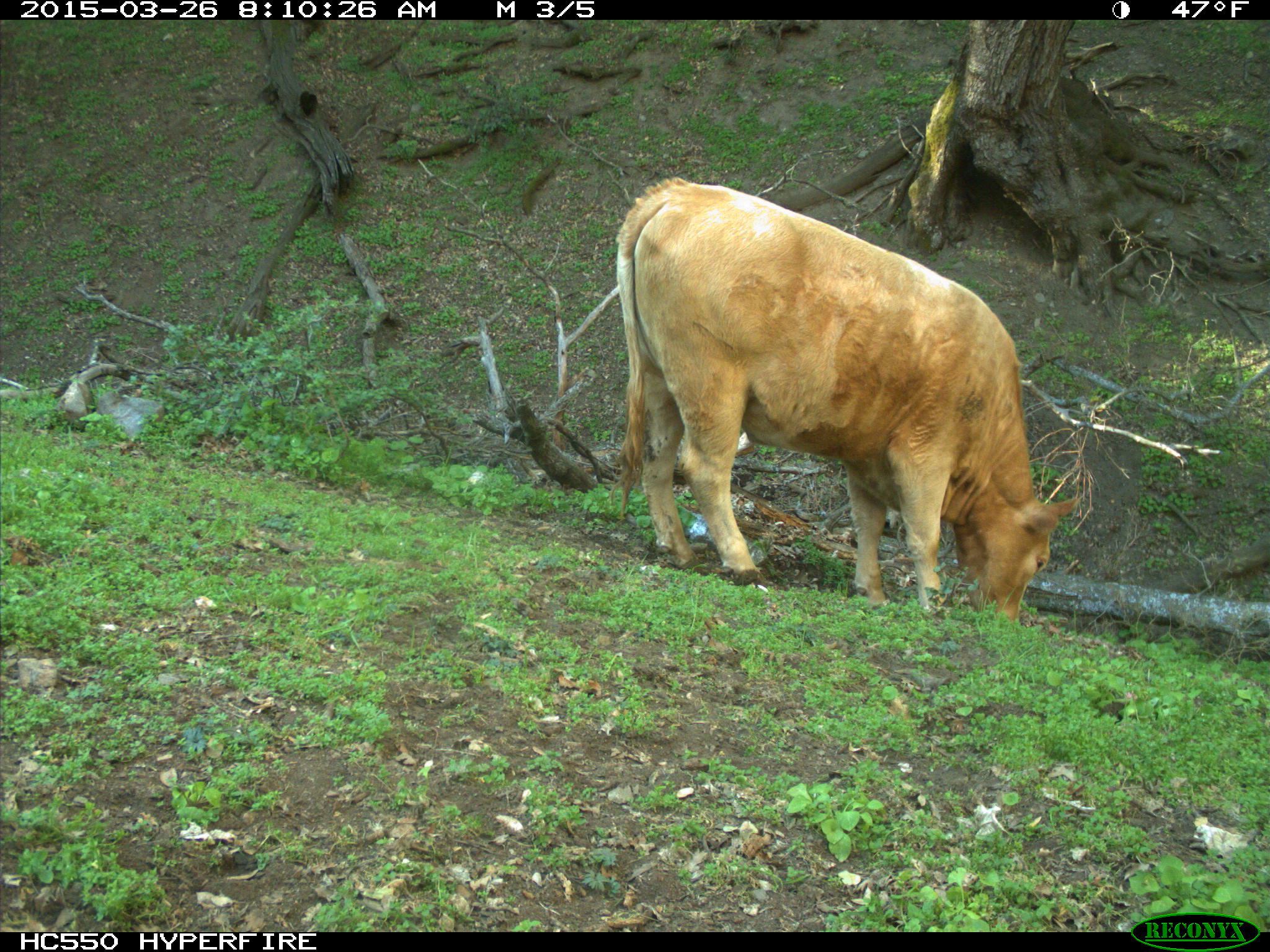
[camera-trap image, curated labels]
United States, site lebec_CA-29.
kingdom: Animalia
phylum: Chordata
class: Mammalia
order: Artiodactyla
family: Bovidae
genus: Bos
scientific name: Bos taurus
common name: domestic cow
Bos taurus (domestic cow).